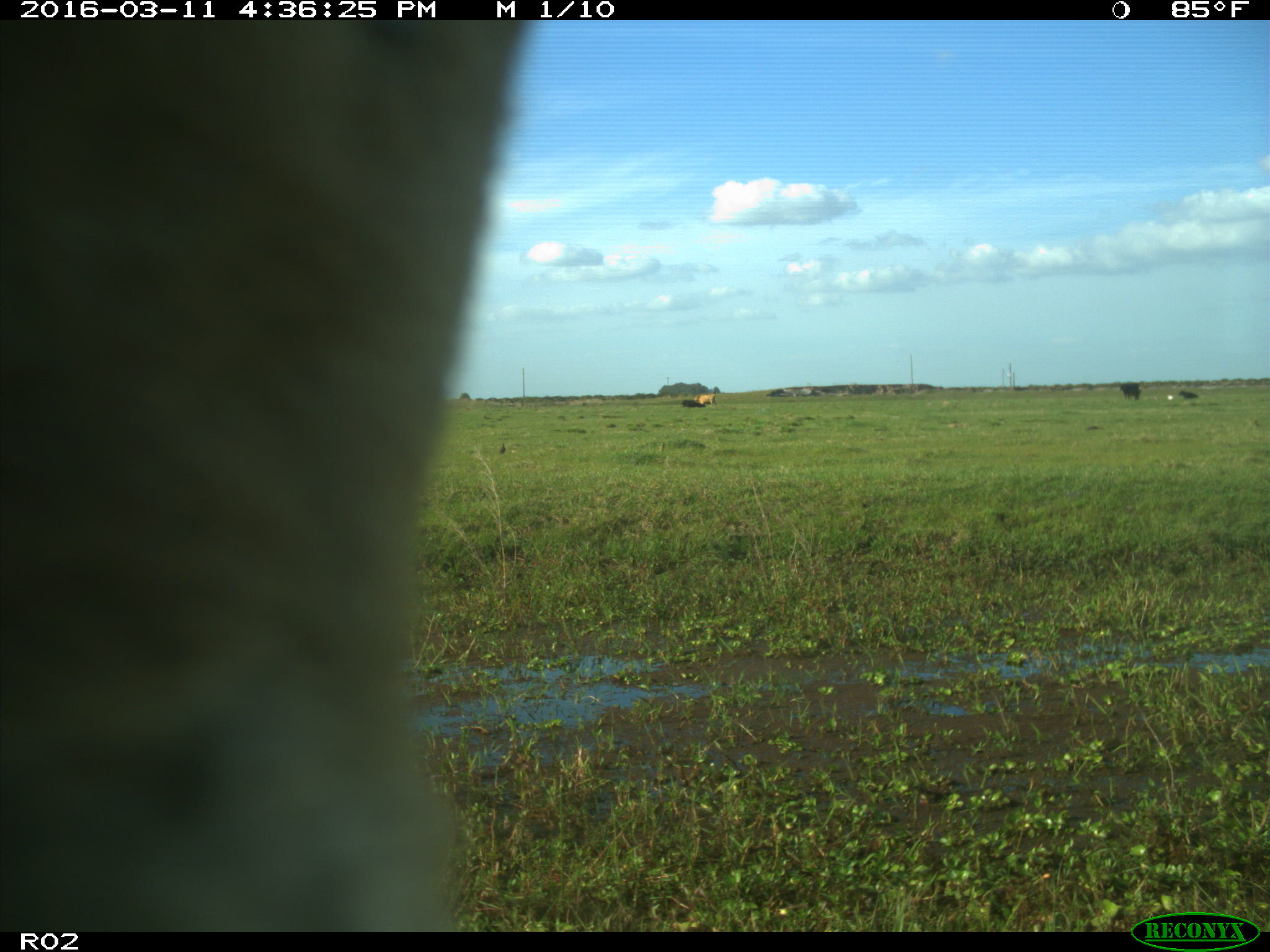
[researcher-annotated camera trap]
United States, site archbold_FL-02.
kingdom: Animalia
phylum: Chordata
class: Mammalia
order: Artiodactyla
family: Bovidae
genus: Bos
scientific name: Bos taurus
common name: domestic cow